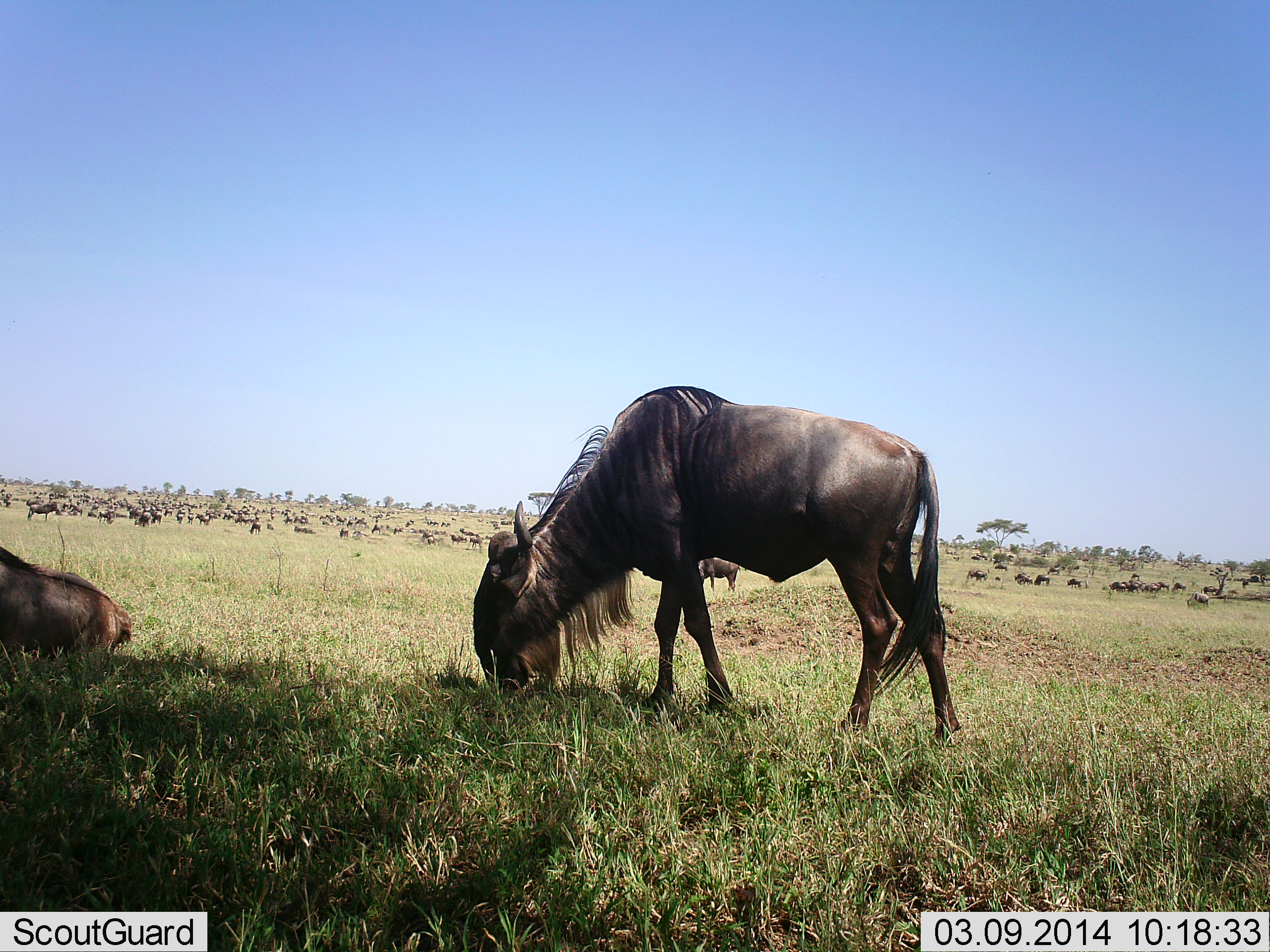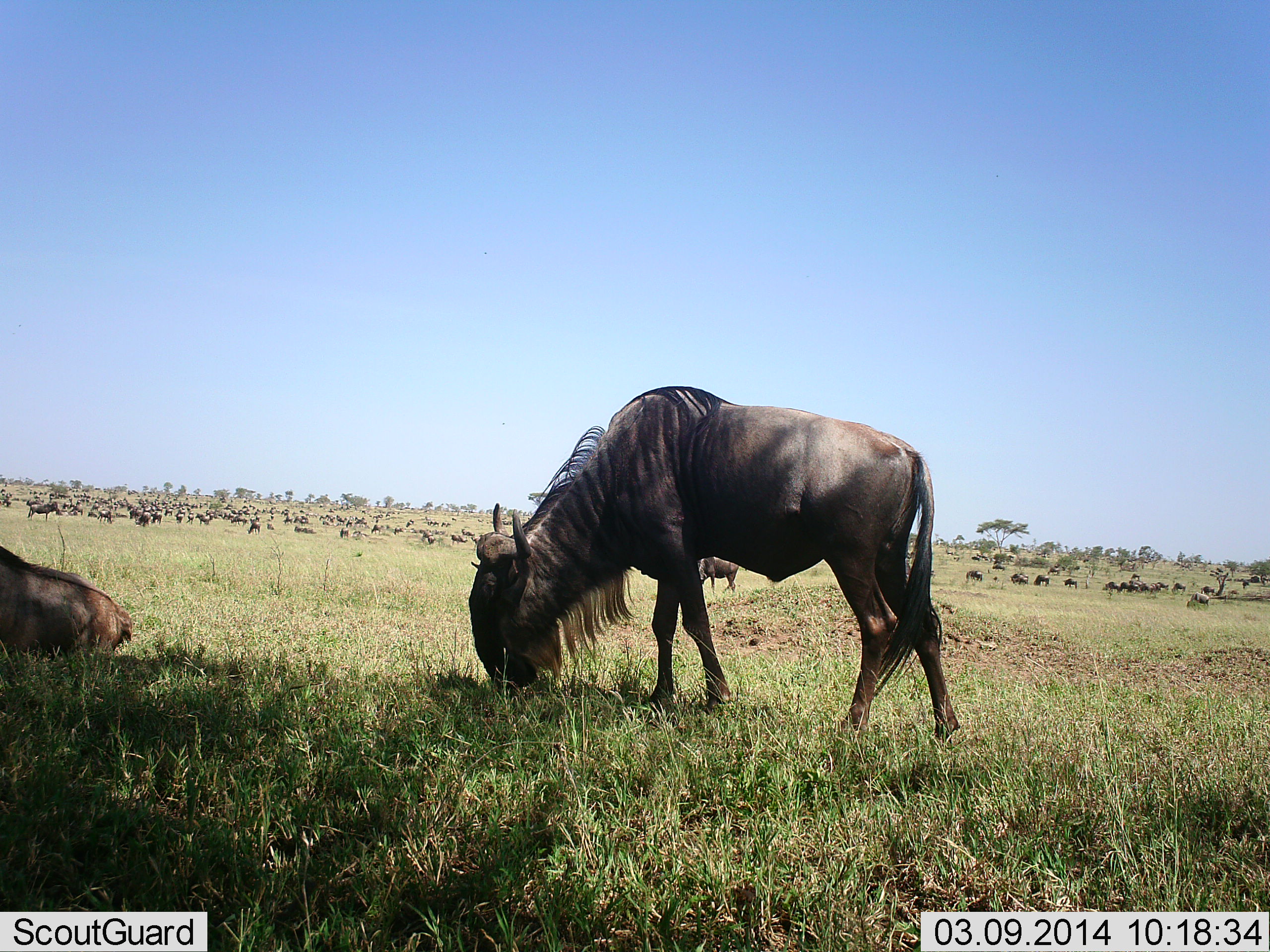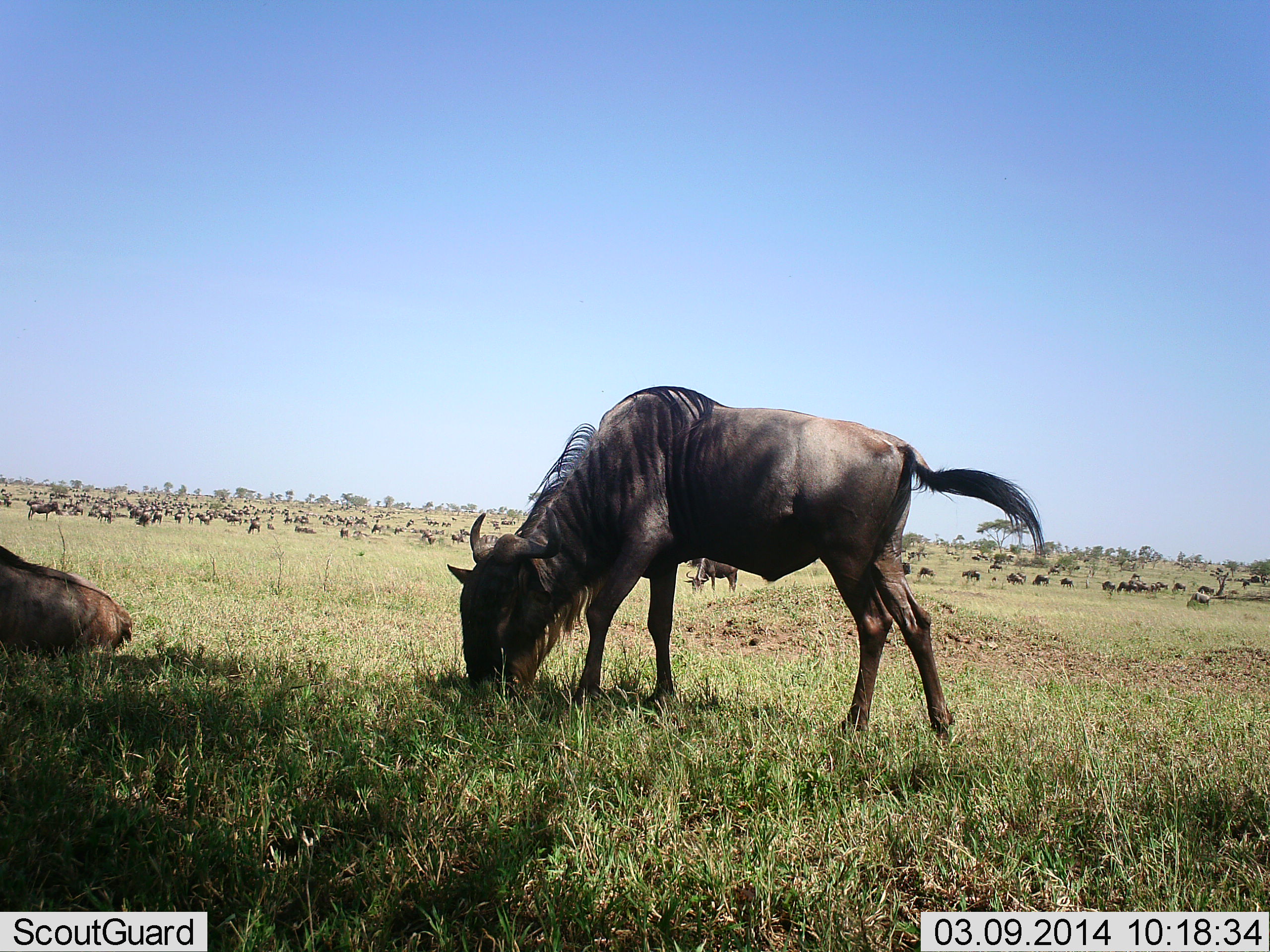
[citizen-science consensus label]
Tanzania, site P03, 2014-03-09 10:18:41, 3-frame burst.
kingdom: Animalia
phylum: Chordata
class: Mammalia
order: Artiodactyla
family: Bovidae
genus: Connochaetes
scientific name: Connochaetes taurinus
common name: blue wildebeest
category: wildebeest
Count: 51+.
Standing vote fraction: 50%.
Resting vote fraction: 40%.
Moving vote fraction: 60%.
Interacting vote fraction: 10%.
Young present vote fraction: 0%.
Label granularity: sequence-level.